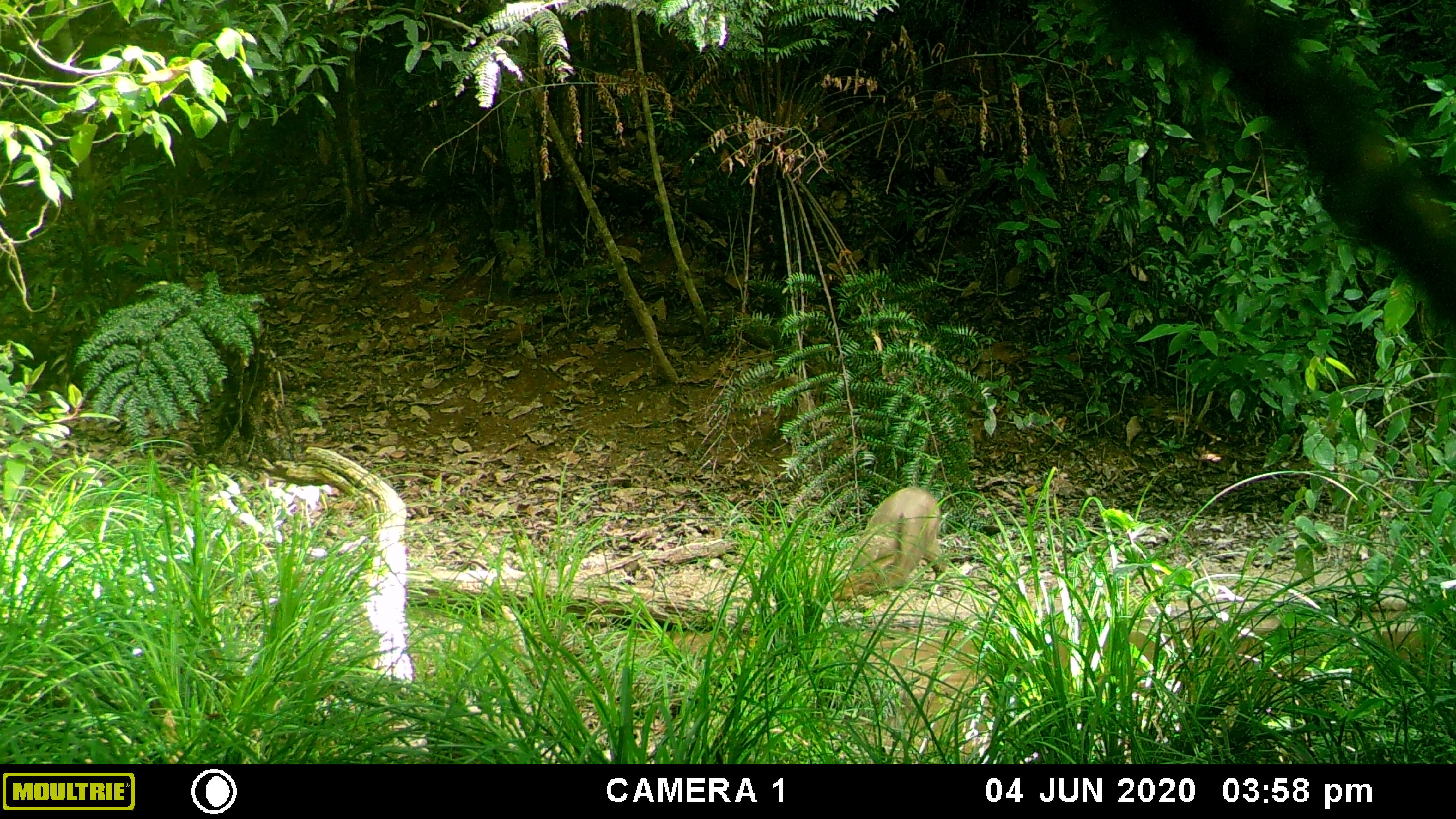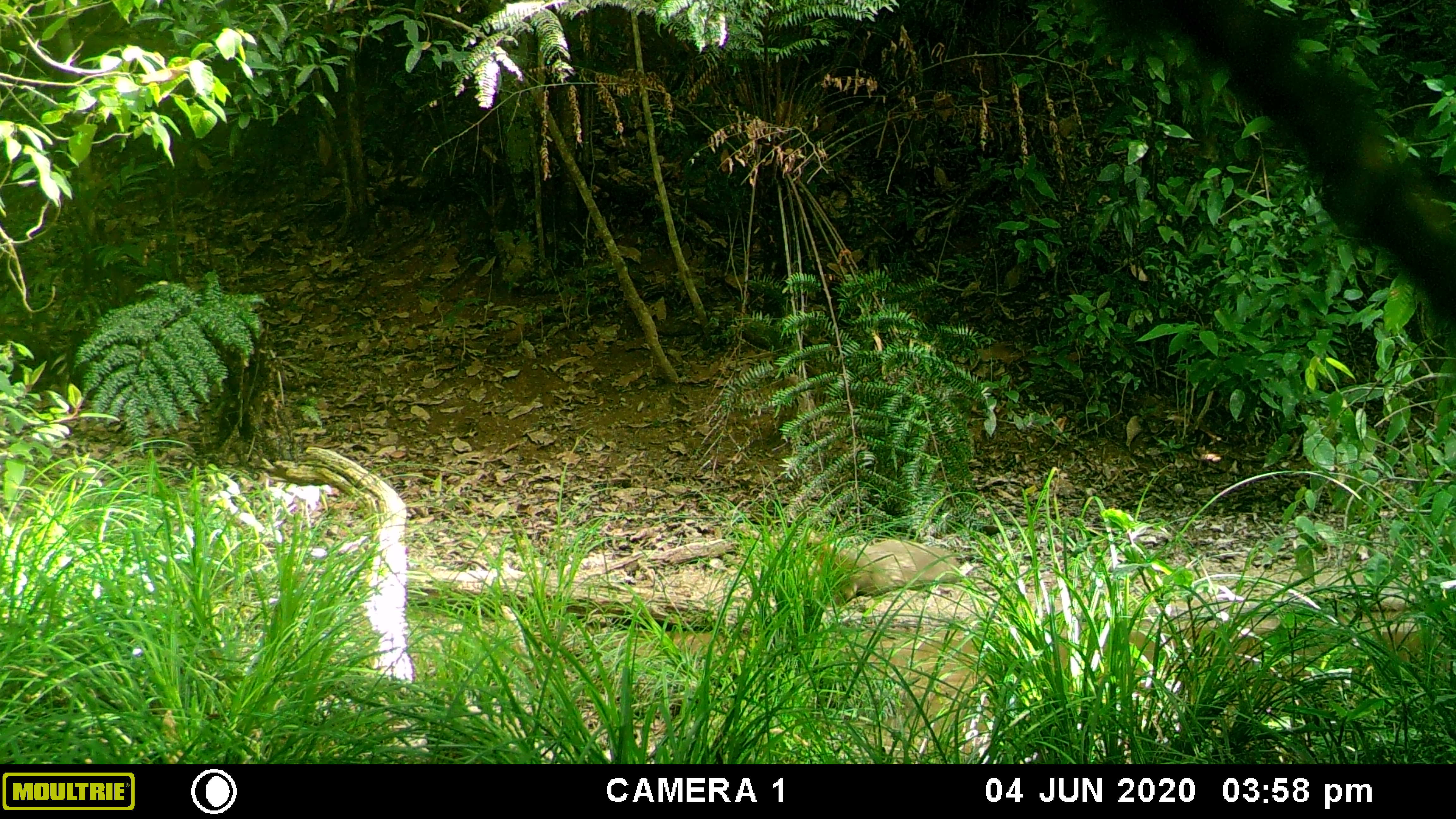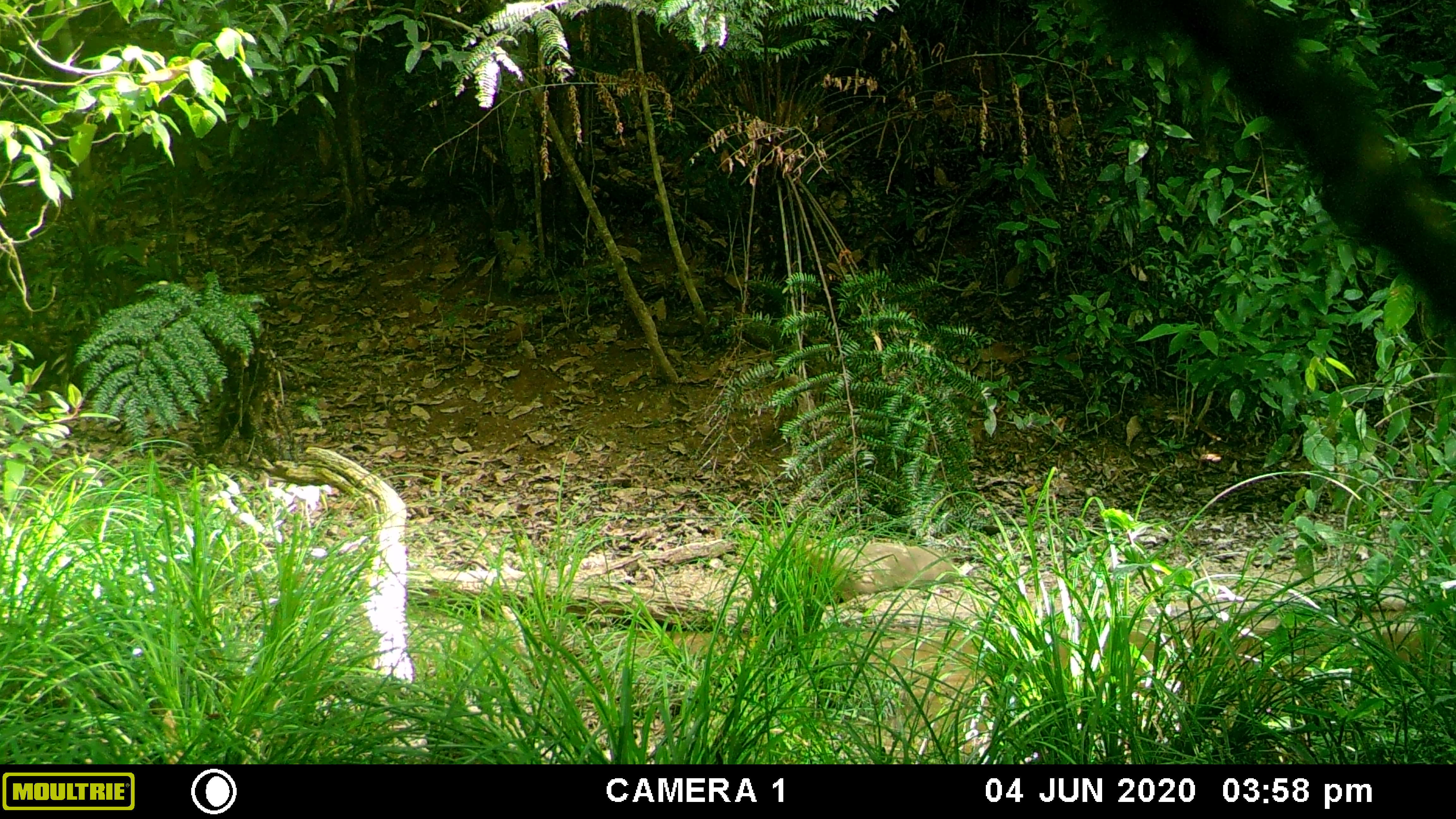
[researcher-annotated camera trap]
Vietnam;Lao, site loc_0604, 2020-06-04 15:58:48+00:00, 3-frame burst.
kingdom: Animalia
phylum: Chordata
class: Mammalia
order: Artiodactyla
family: Suidae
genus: Sus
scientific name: Sus scrofa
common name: eurasian wild pig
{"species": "eurasian wild pig (Sus scrofa)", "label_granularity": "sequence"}